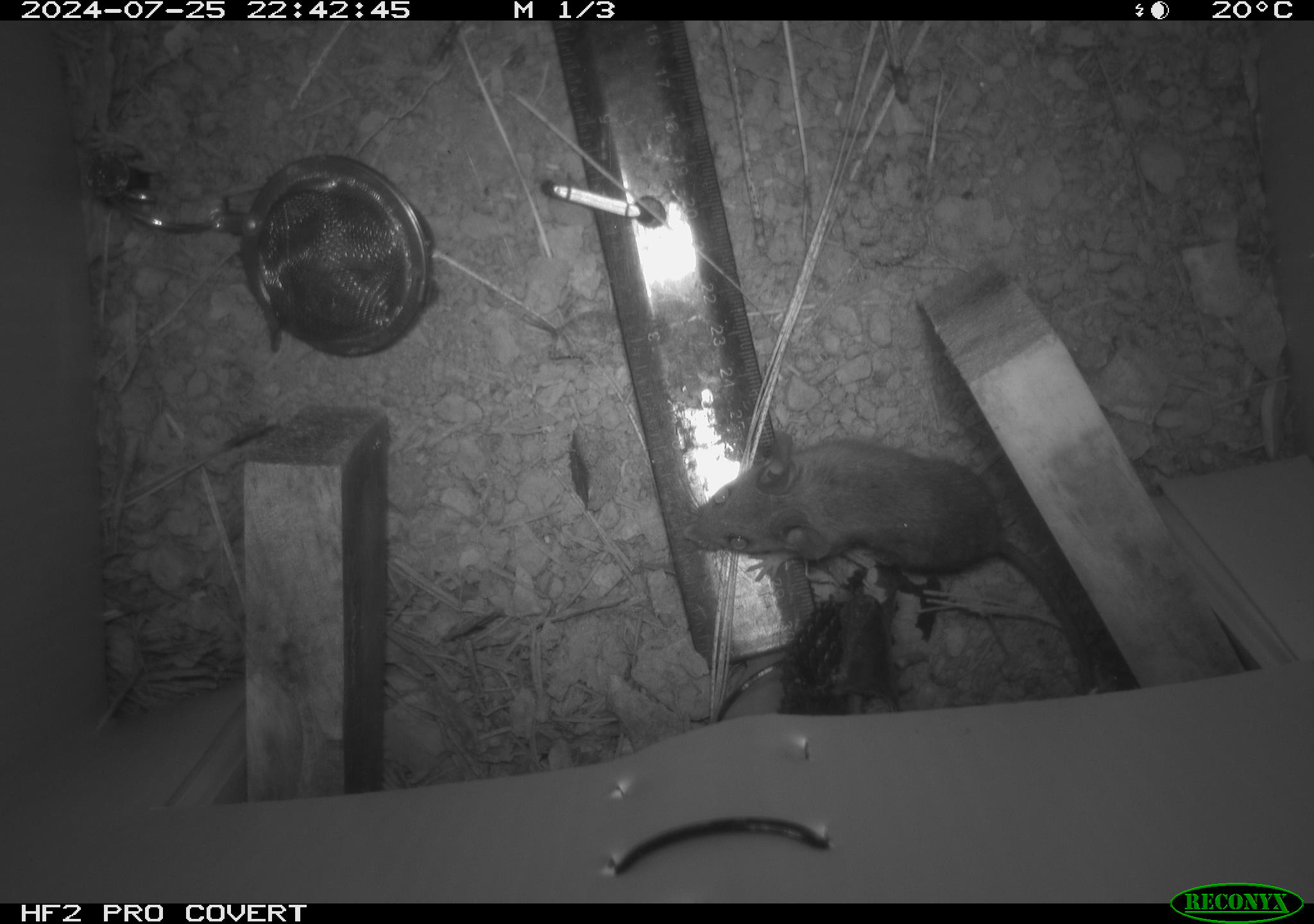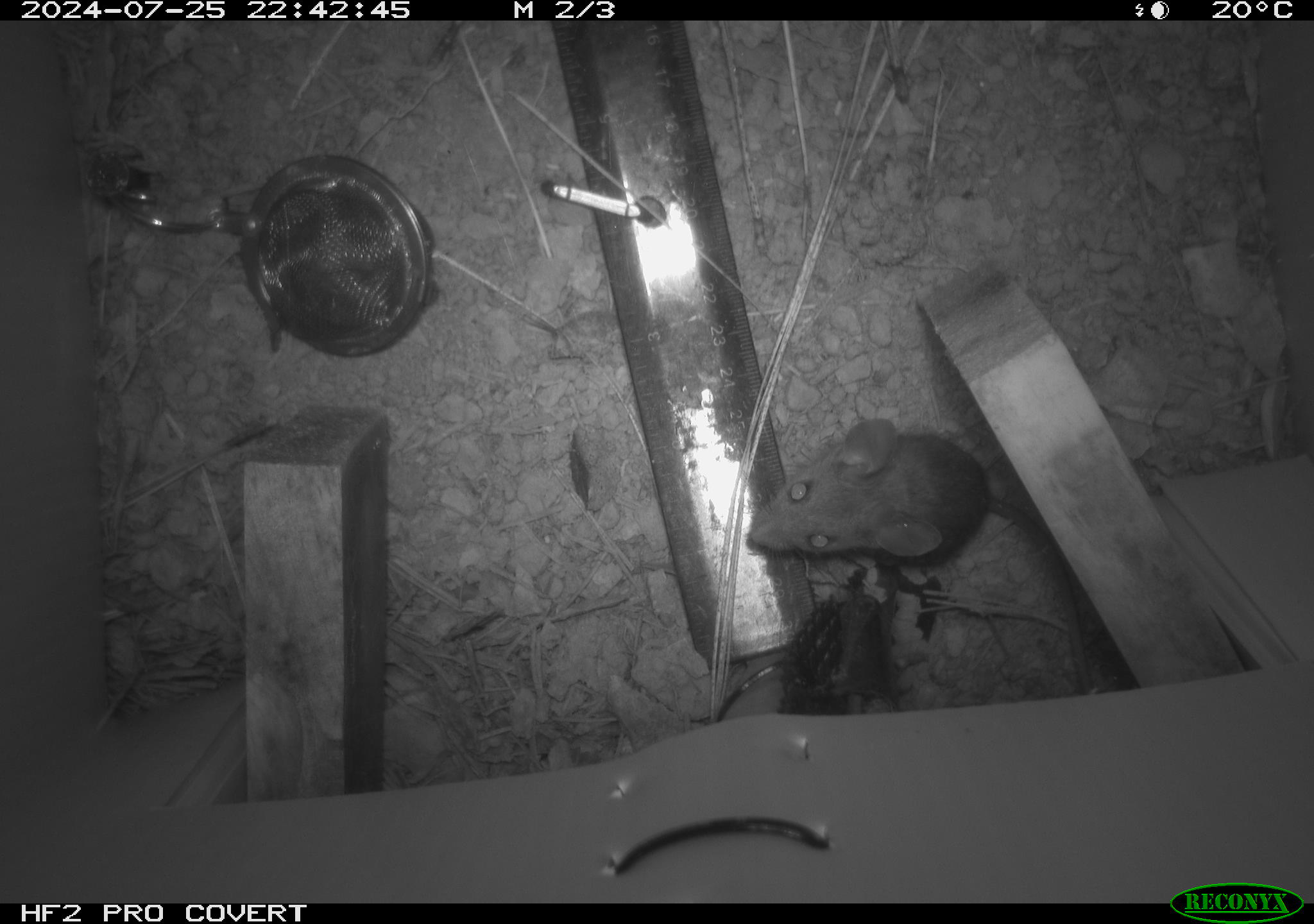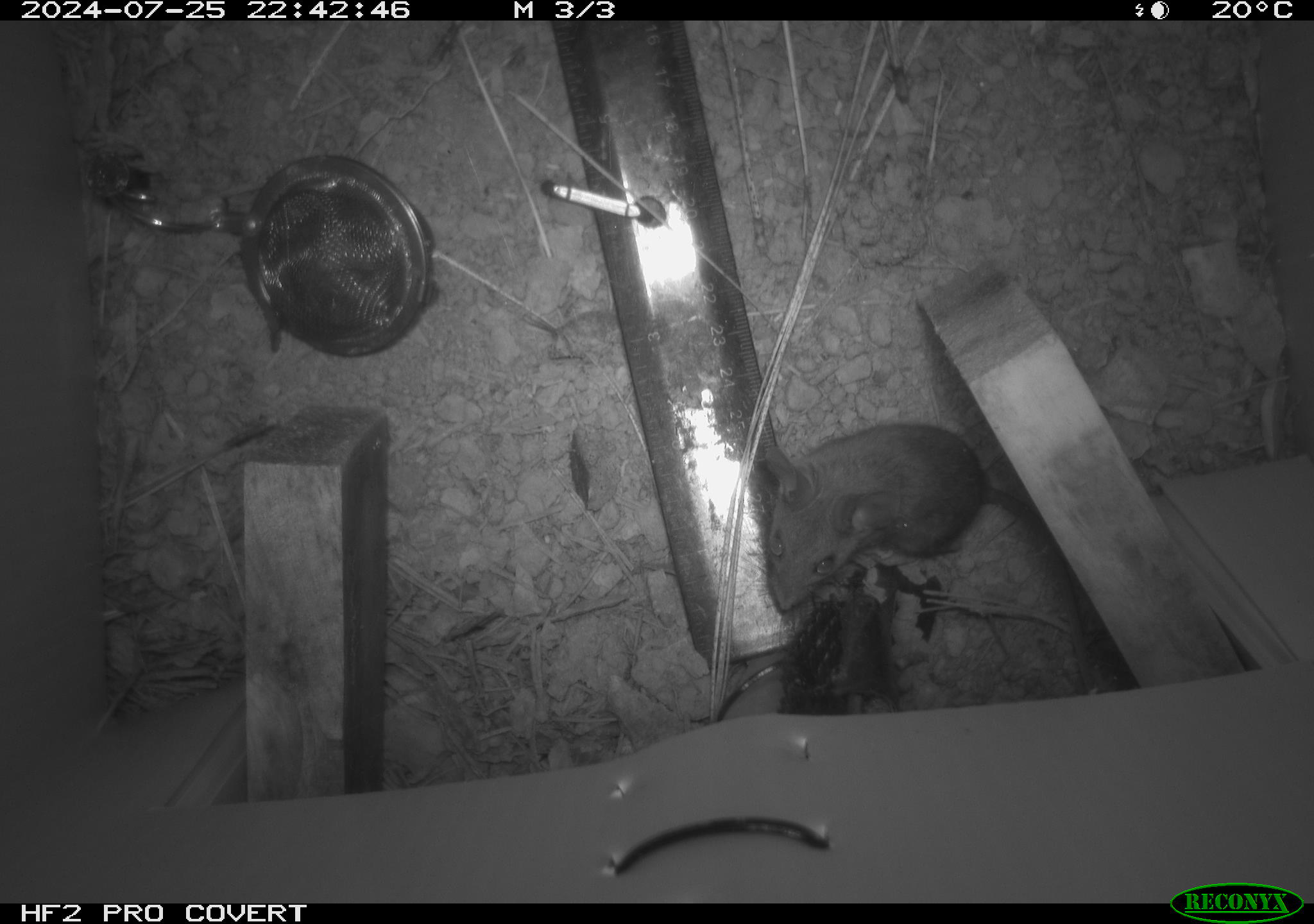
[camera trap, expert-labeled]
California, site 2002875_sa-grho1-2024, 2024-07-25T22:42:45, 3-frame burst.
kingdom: Animalia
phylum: Chordata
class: Mammalia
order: Rodentia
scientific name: Rodentia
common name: mouse species